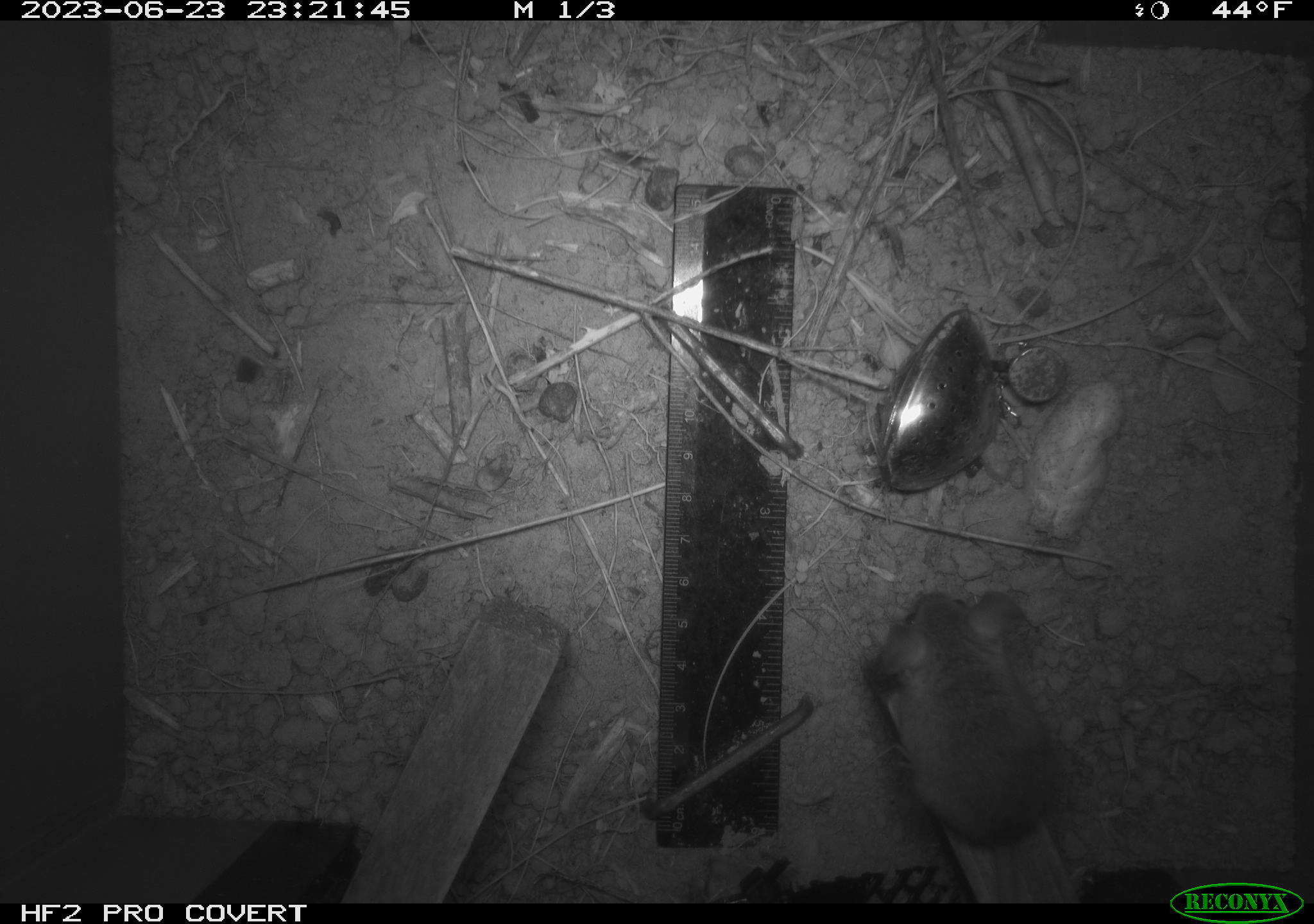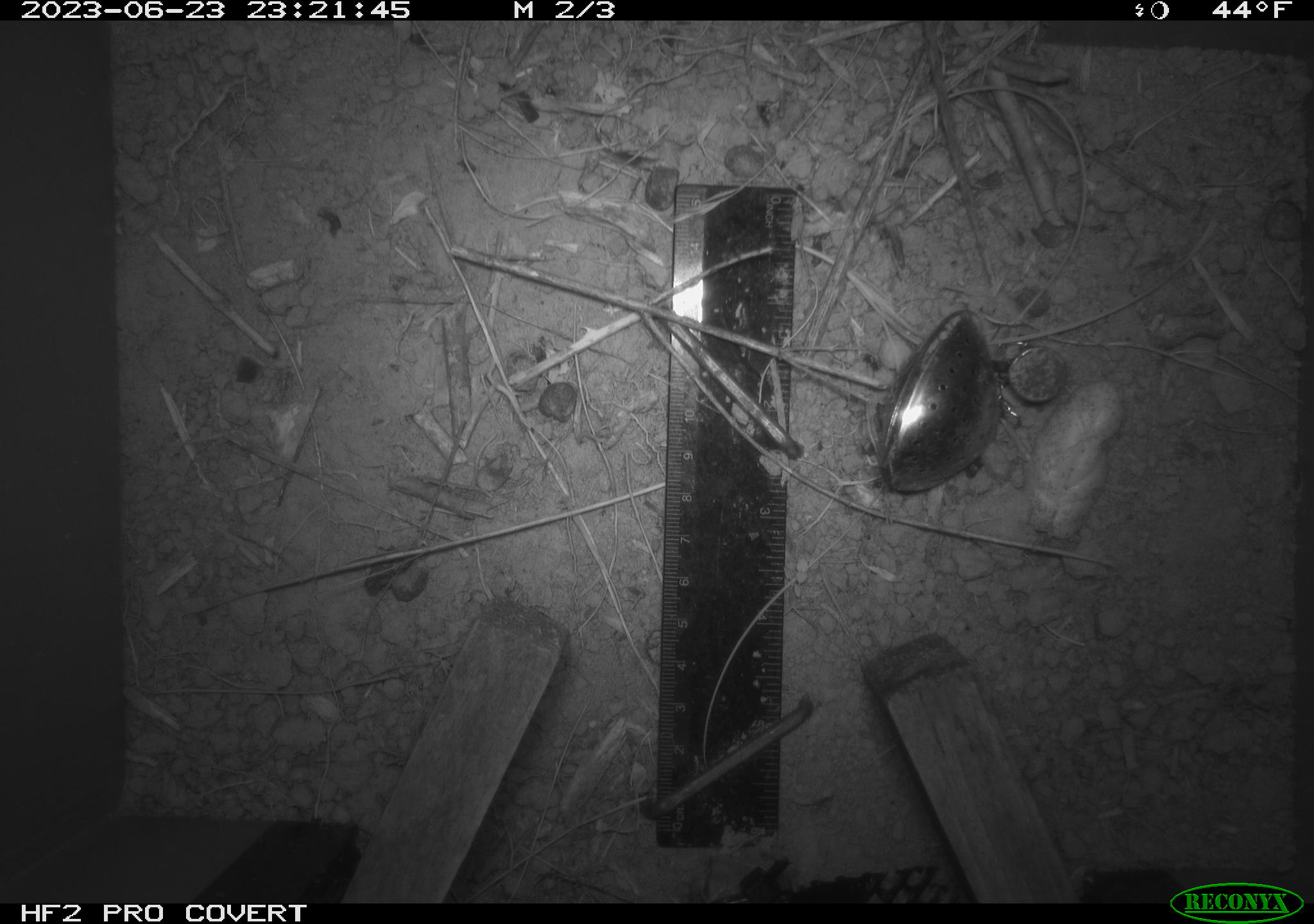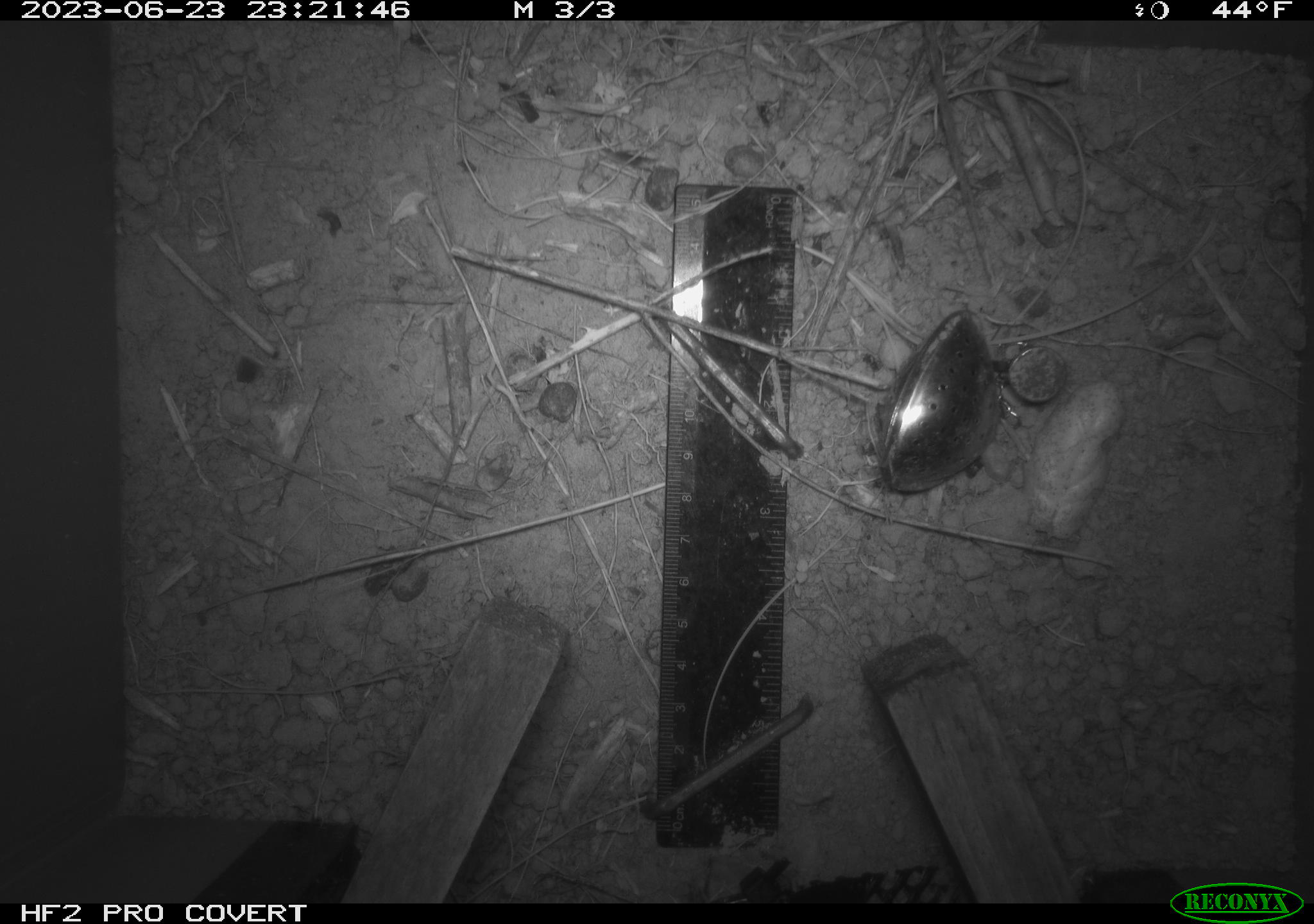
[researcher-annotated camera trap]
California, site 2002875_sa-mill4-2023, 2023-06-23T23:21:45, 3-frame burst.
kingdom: Animalia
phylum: Chordata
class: Mammalia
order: Rodentia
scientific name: Rodentia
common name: mouse species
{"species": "mouse species (Rodentia)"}